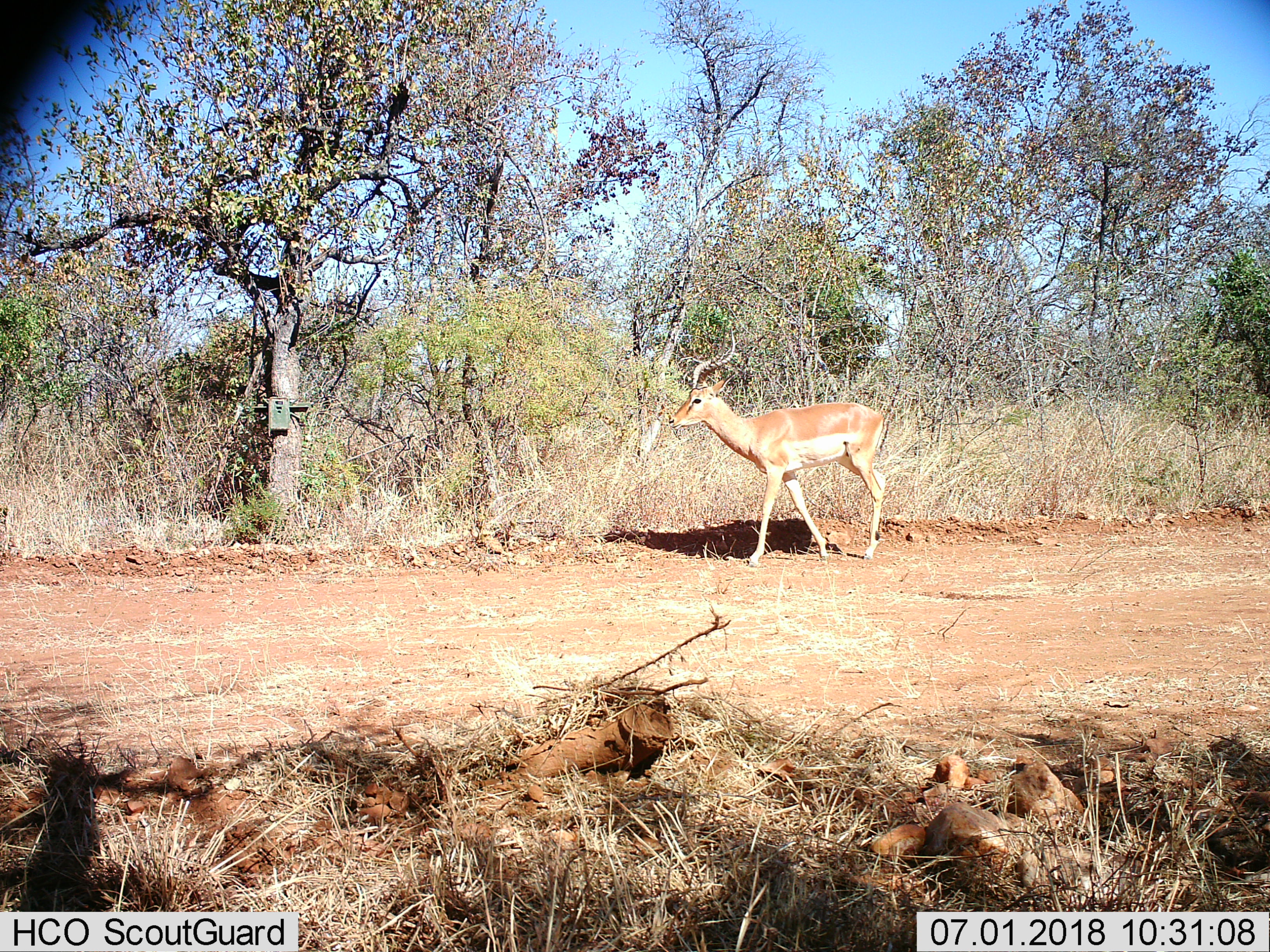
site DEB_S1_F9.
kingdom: Animalia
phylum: Chordata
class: Mammalia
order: Artiodactyla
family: Bovidae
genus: Aepyceros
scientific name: Aepyceros melampus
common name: impala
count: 1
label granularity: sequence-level